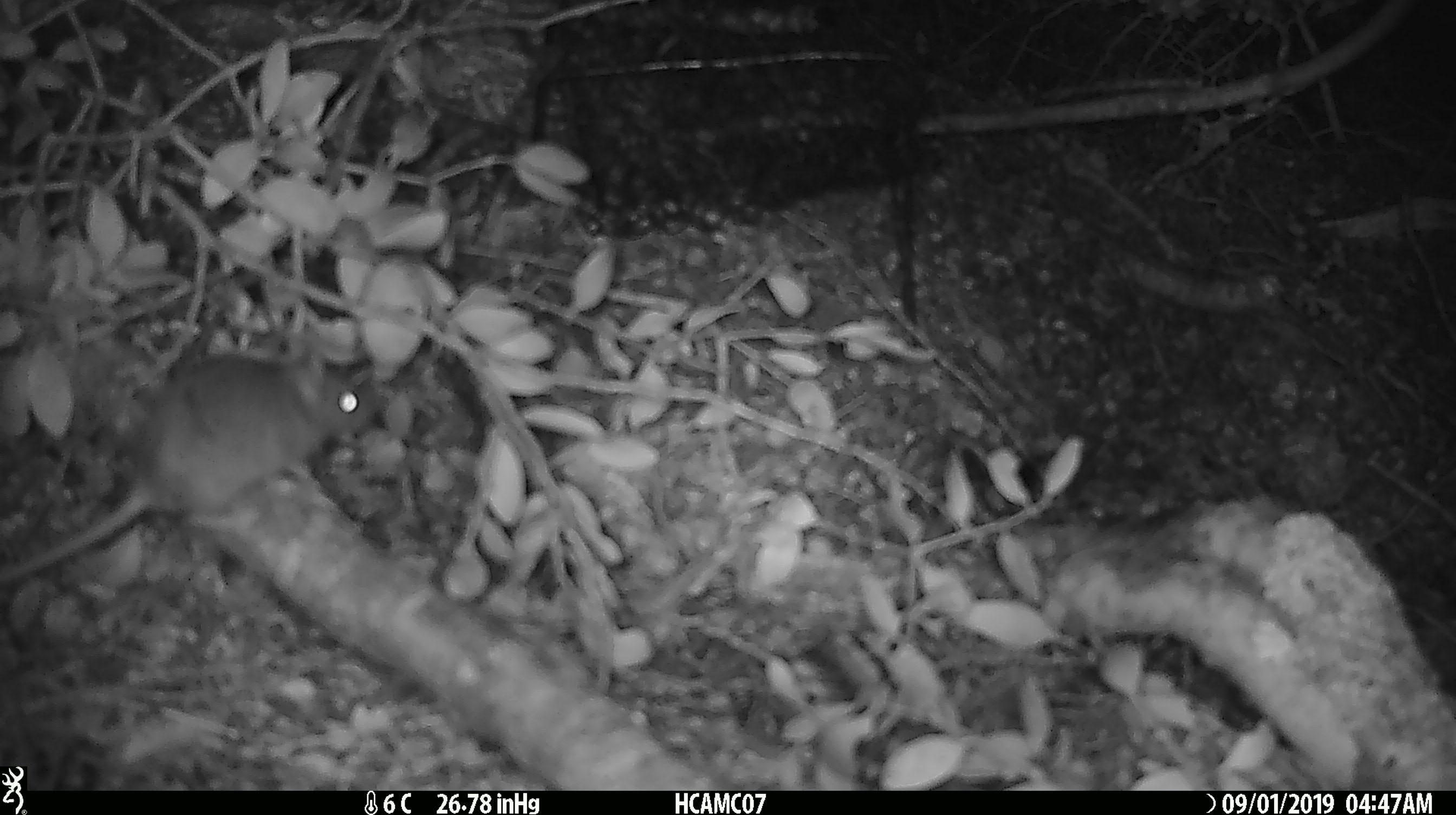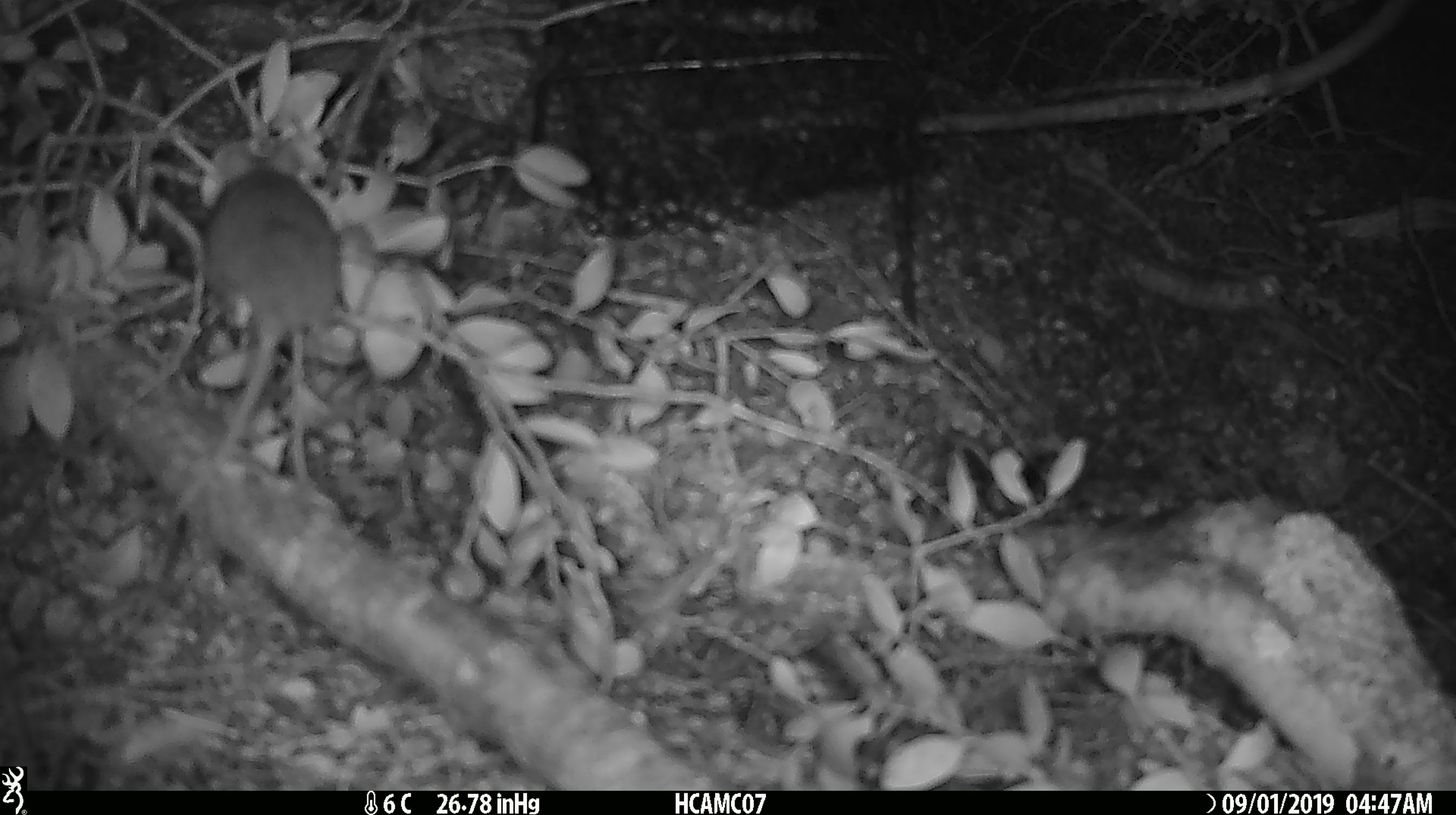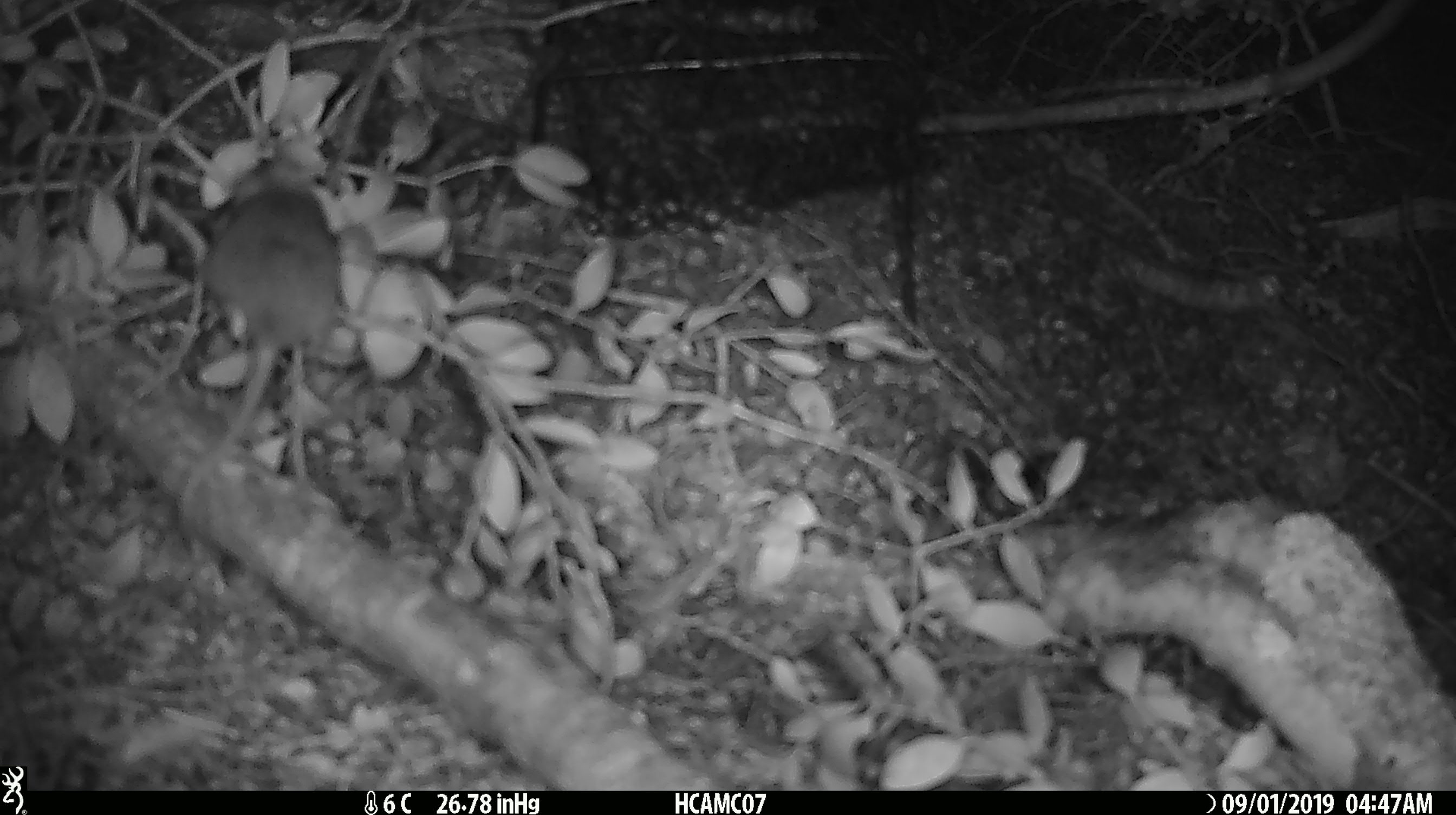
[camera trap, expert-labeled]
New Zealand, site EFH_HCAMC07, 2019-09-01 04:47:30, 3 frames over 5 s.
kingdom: Animalia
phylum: Chordata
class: Mammalia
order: Rodentia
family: Muridae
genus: Mus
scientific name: Mus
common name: mouse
Mouse (Mus).